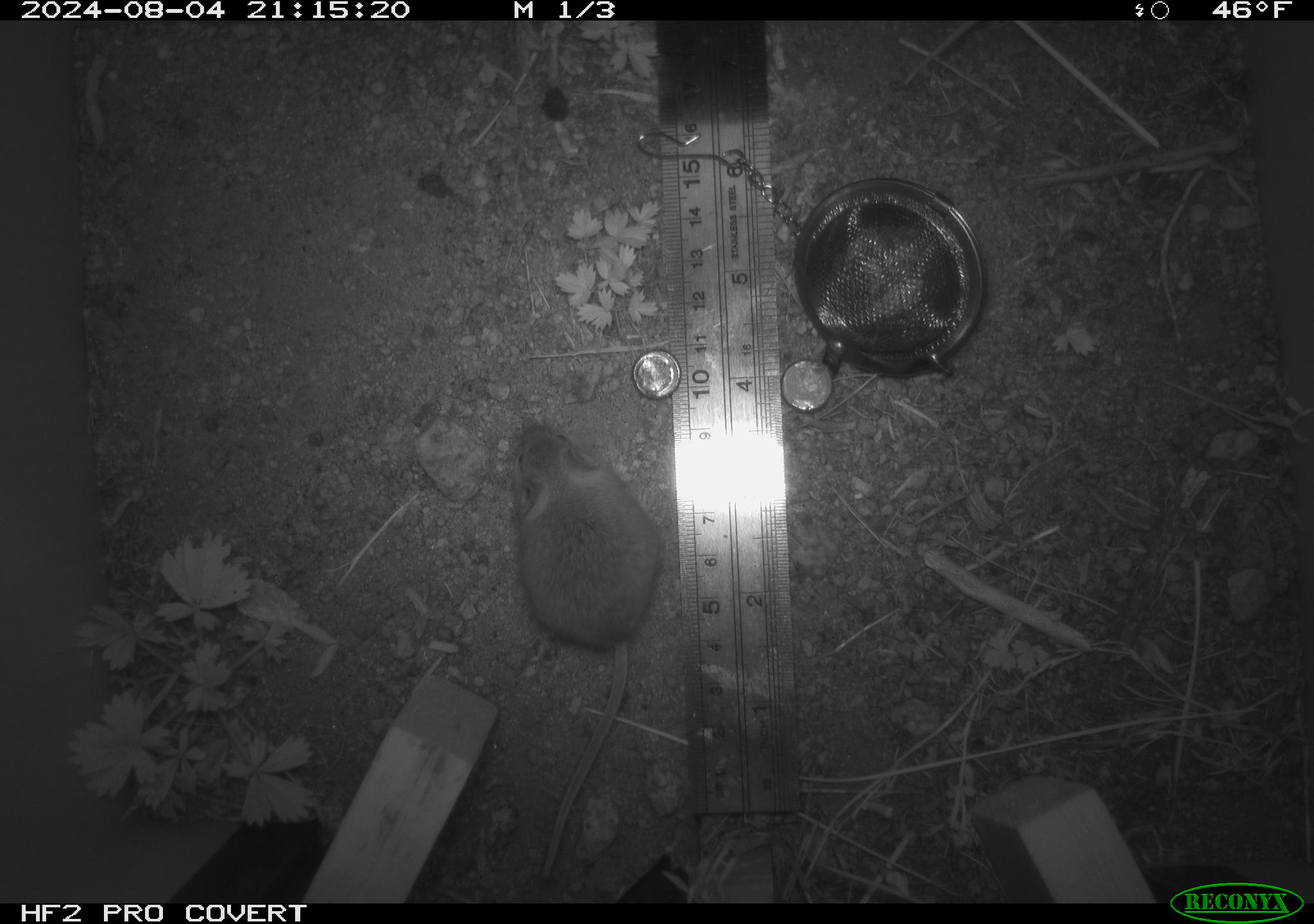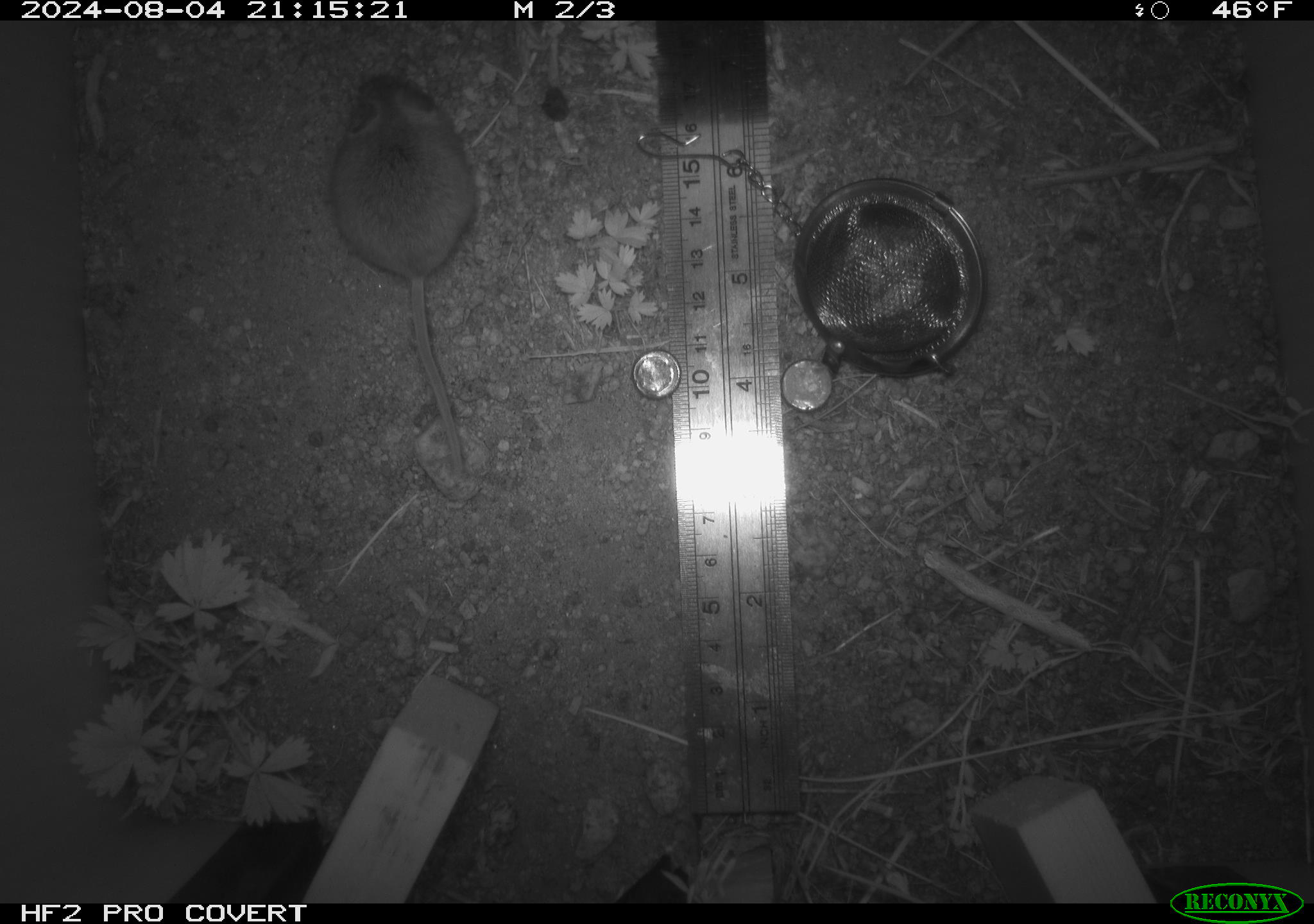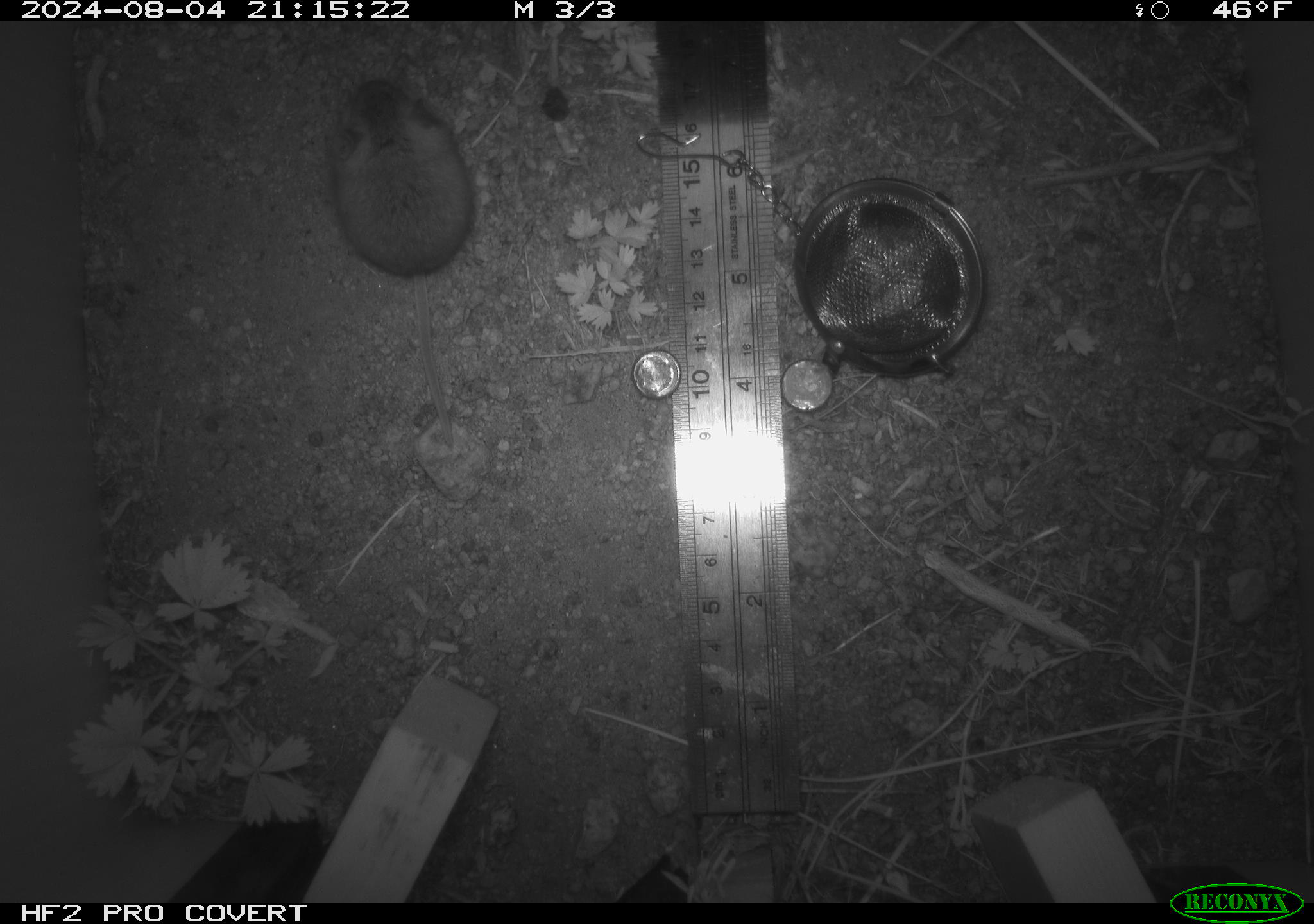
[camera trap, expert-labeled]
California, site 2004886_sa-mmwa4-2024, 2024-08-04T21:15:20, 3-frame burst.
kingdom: Animalia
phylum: Chordata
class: Mammalia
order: Rodentia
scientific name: Rodentia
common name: mouse species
Mouse species (Rodentia).